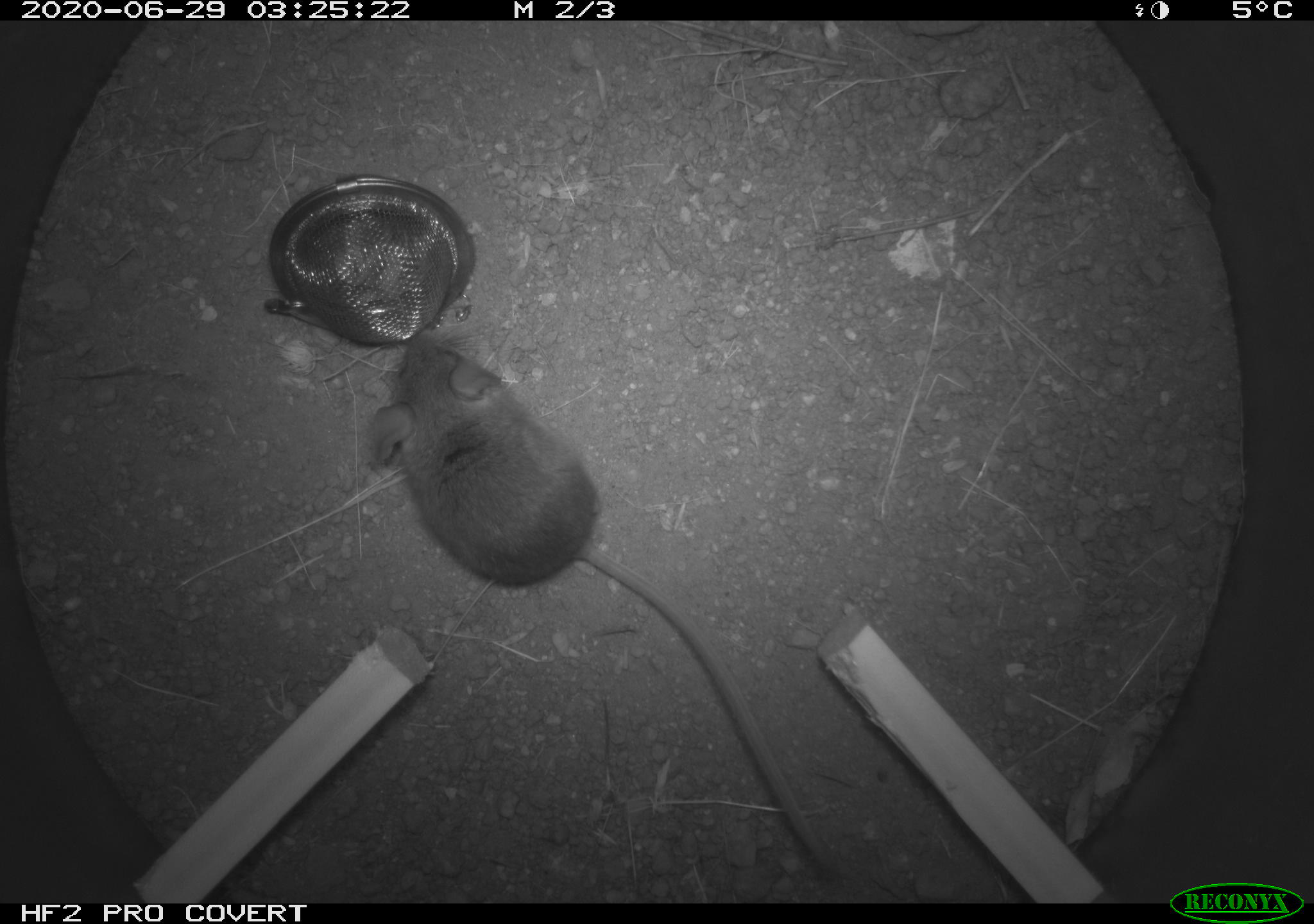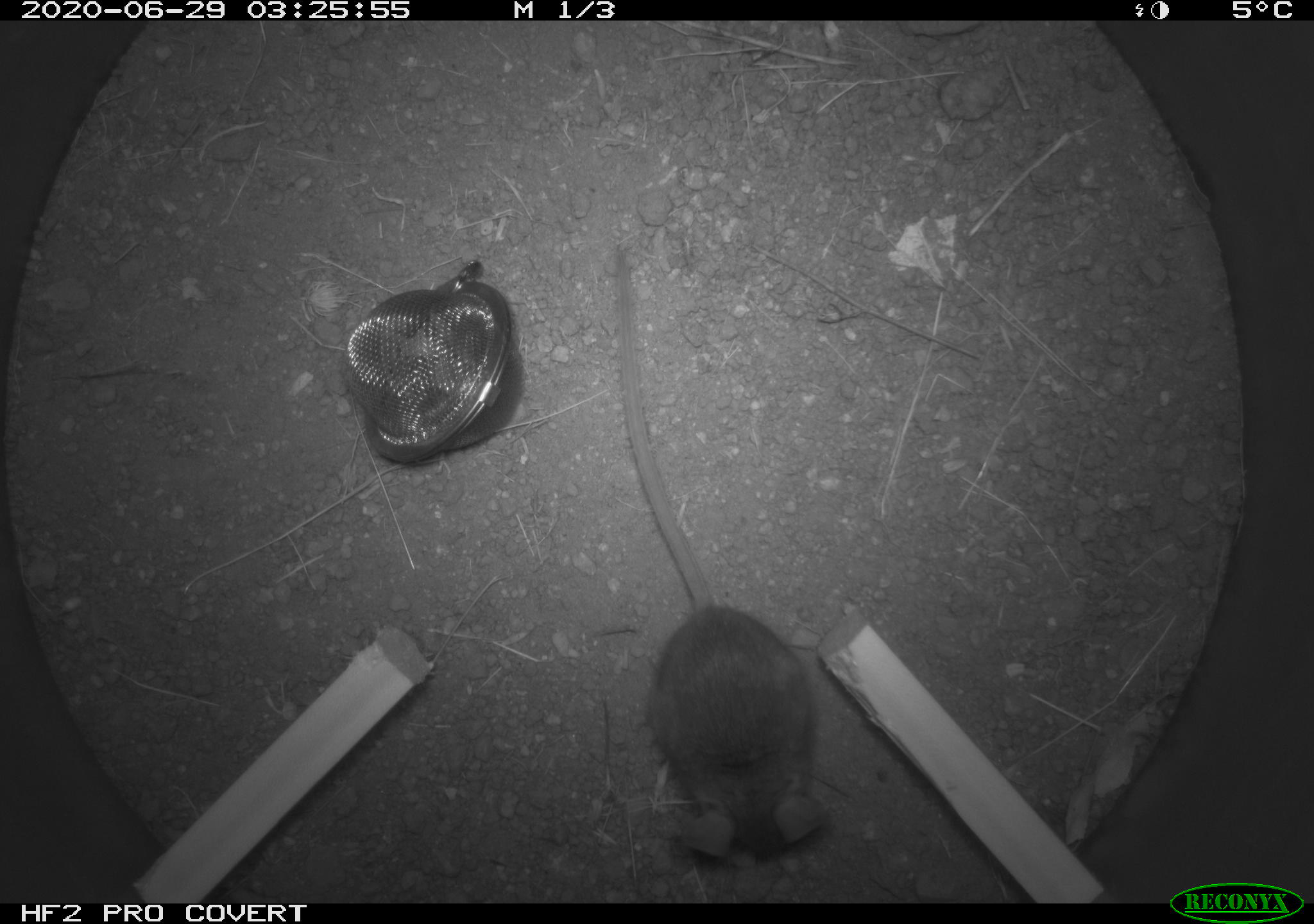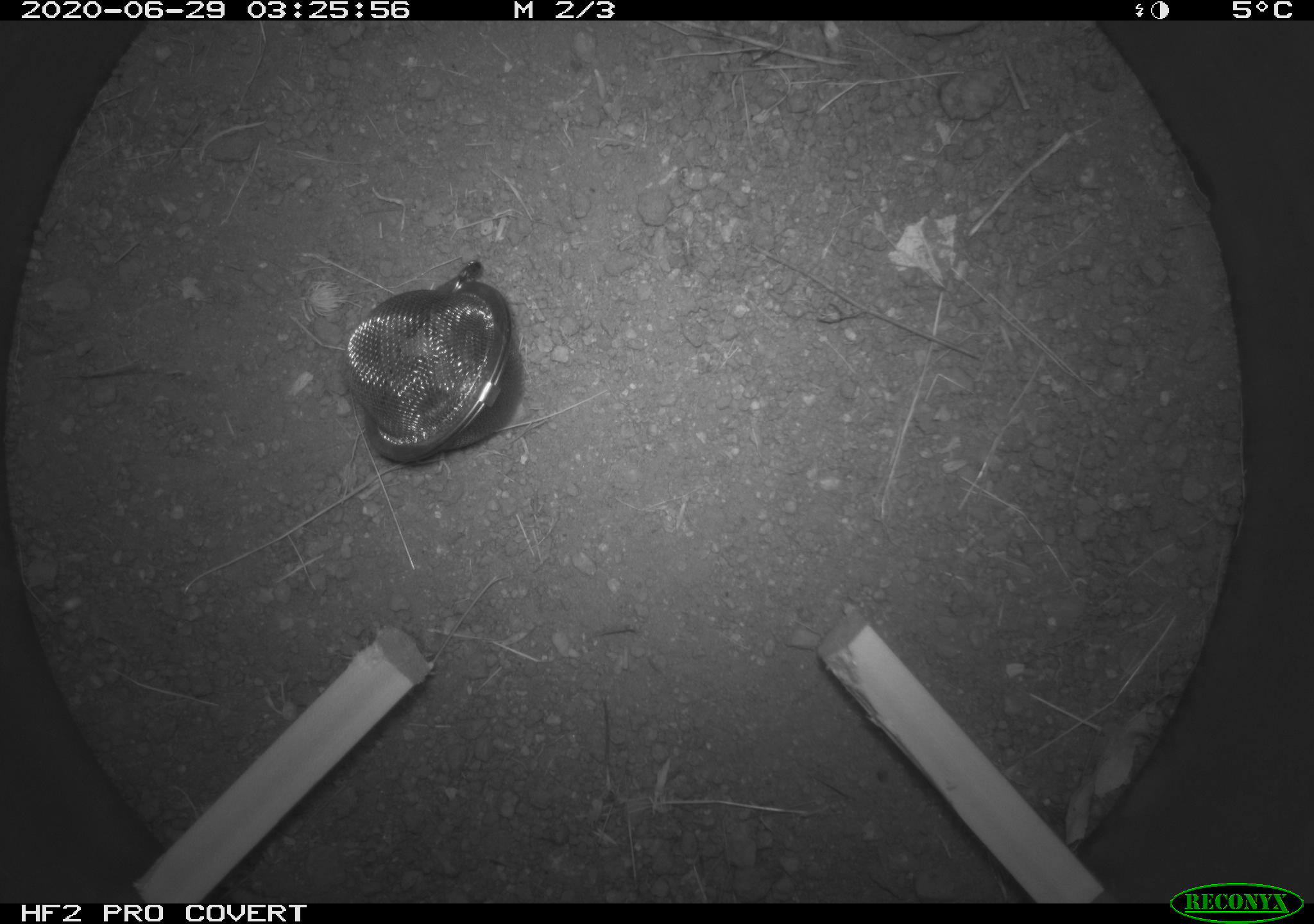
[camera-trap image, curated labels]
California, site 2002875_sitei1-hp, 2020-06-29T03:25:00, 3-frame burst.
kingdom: Animalia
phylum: Chordata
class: Mammalia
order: Rodentia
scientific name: Rodentia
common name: rodent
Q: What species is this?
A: Rodent (Rodentia).